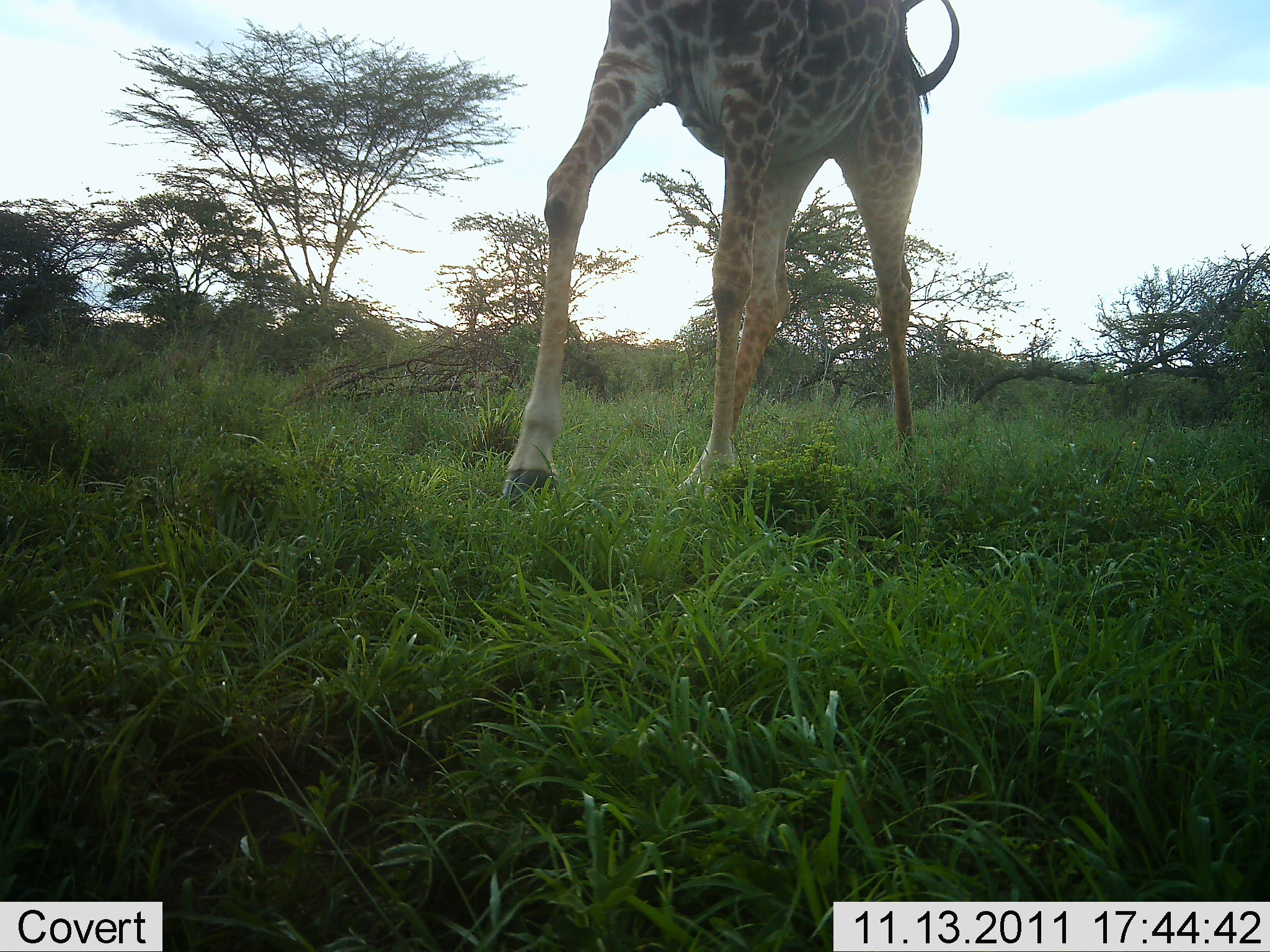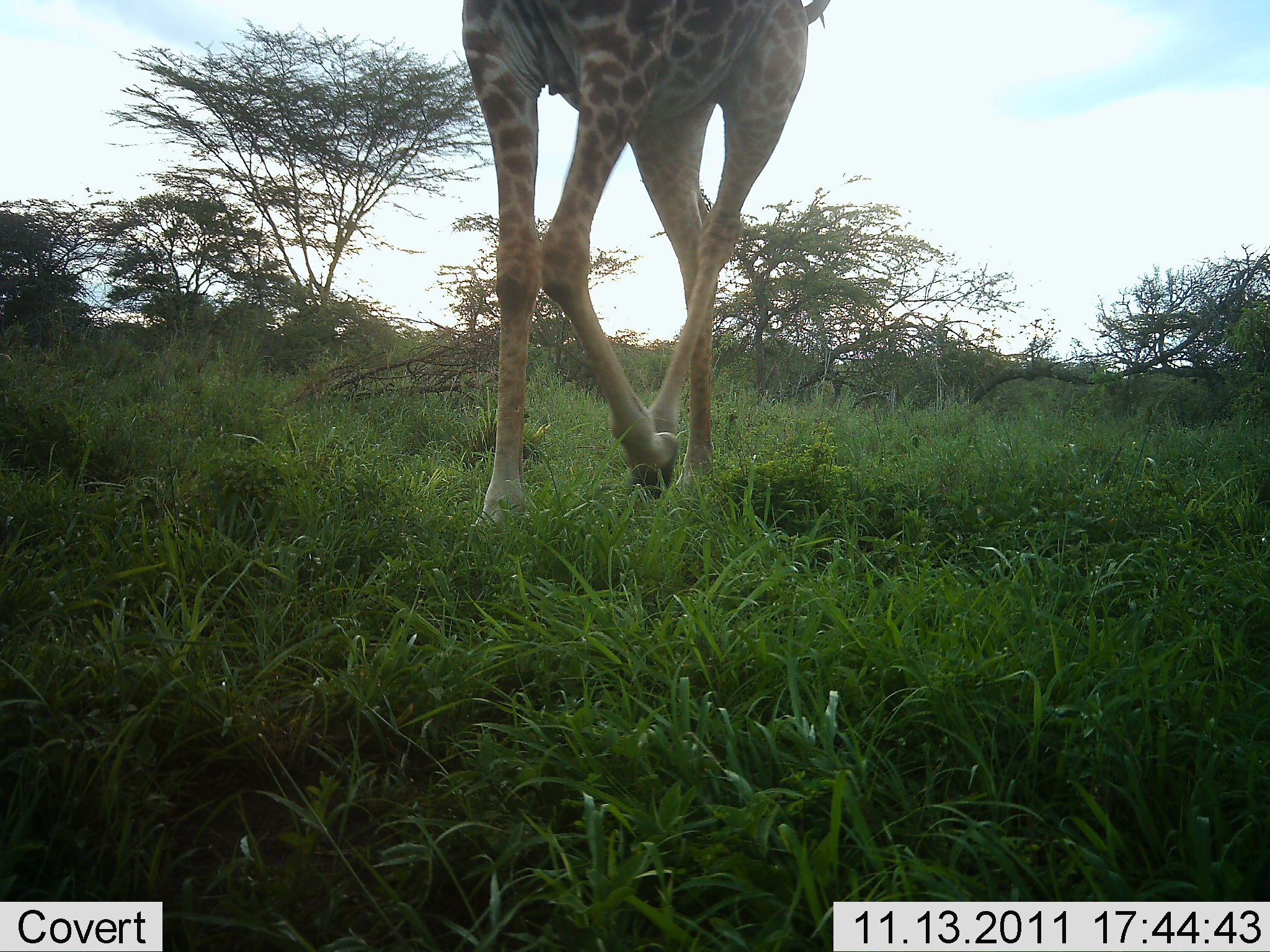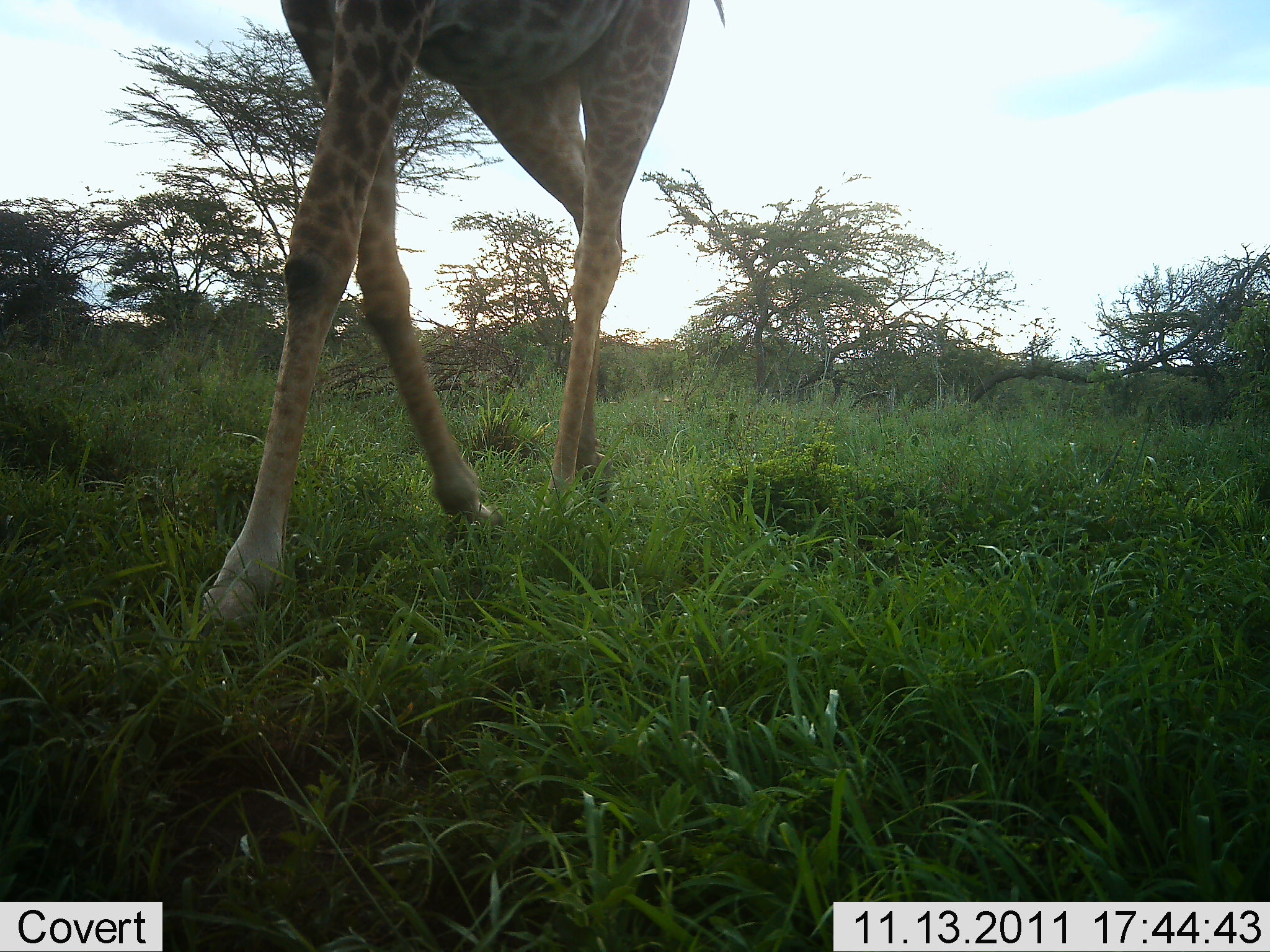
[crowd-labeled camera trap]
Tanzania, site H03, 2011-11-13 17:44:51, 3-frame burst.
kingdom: Animalia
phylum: Chordata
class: Mammalia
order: Artiodactyla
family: Giraffidae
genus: Giraffa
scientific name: Giraffa camelopardalis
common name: giraffe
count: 1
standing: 0%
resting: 0%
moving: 91%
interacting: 0%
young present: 0%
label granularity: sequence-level